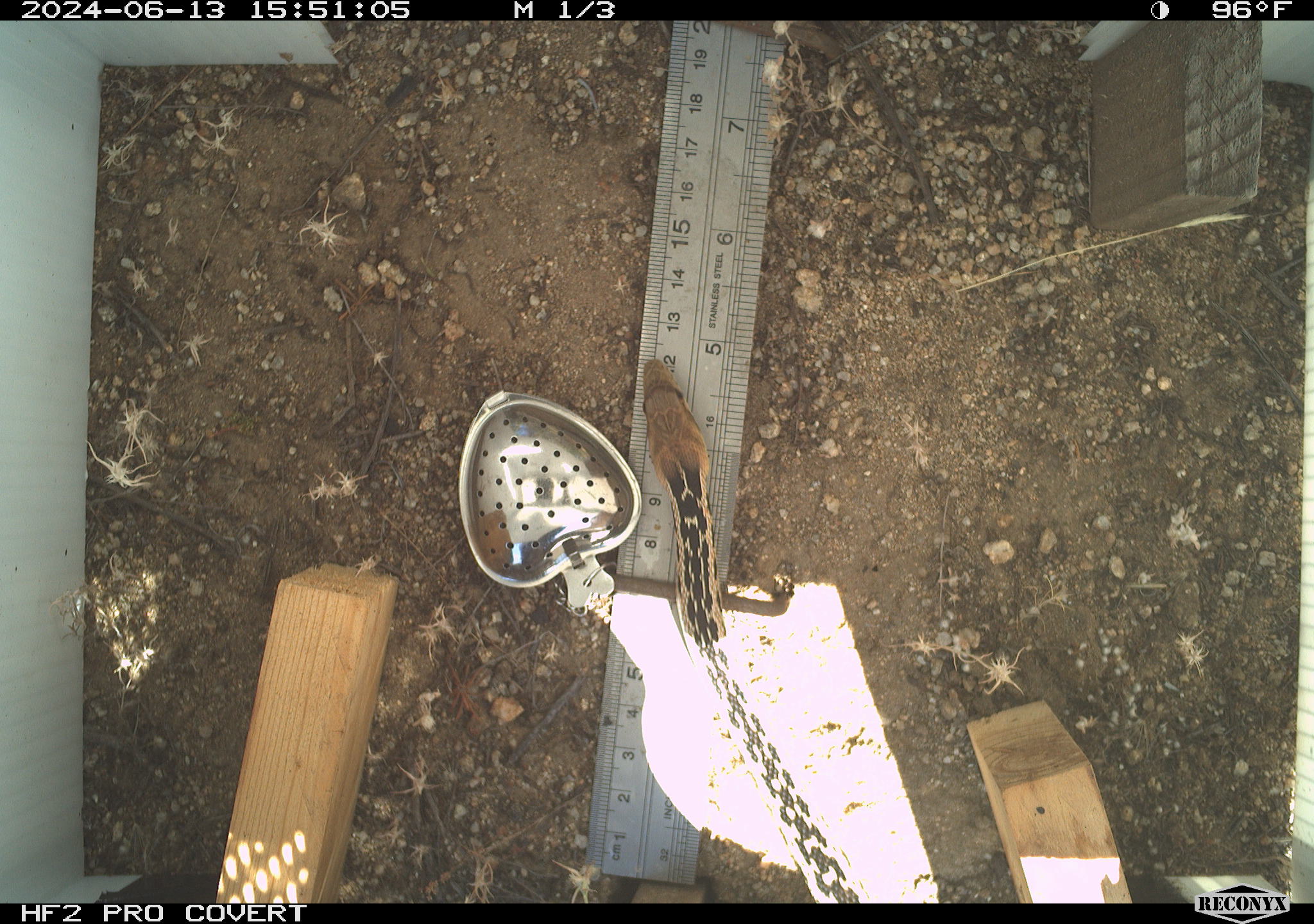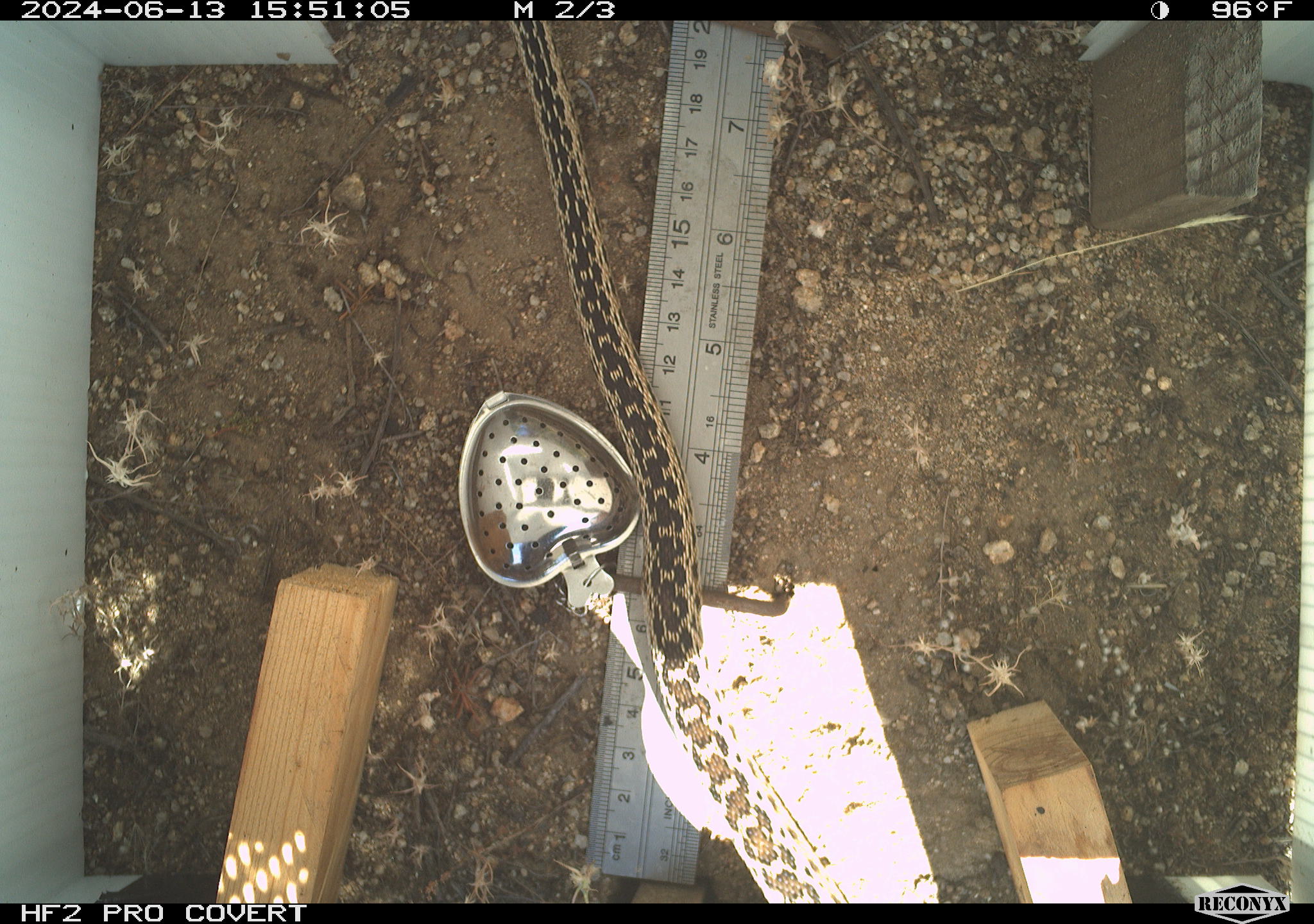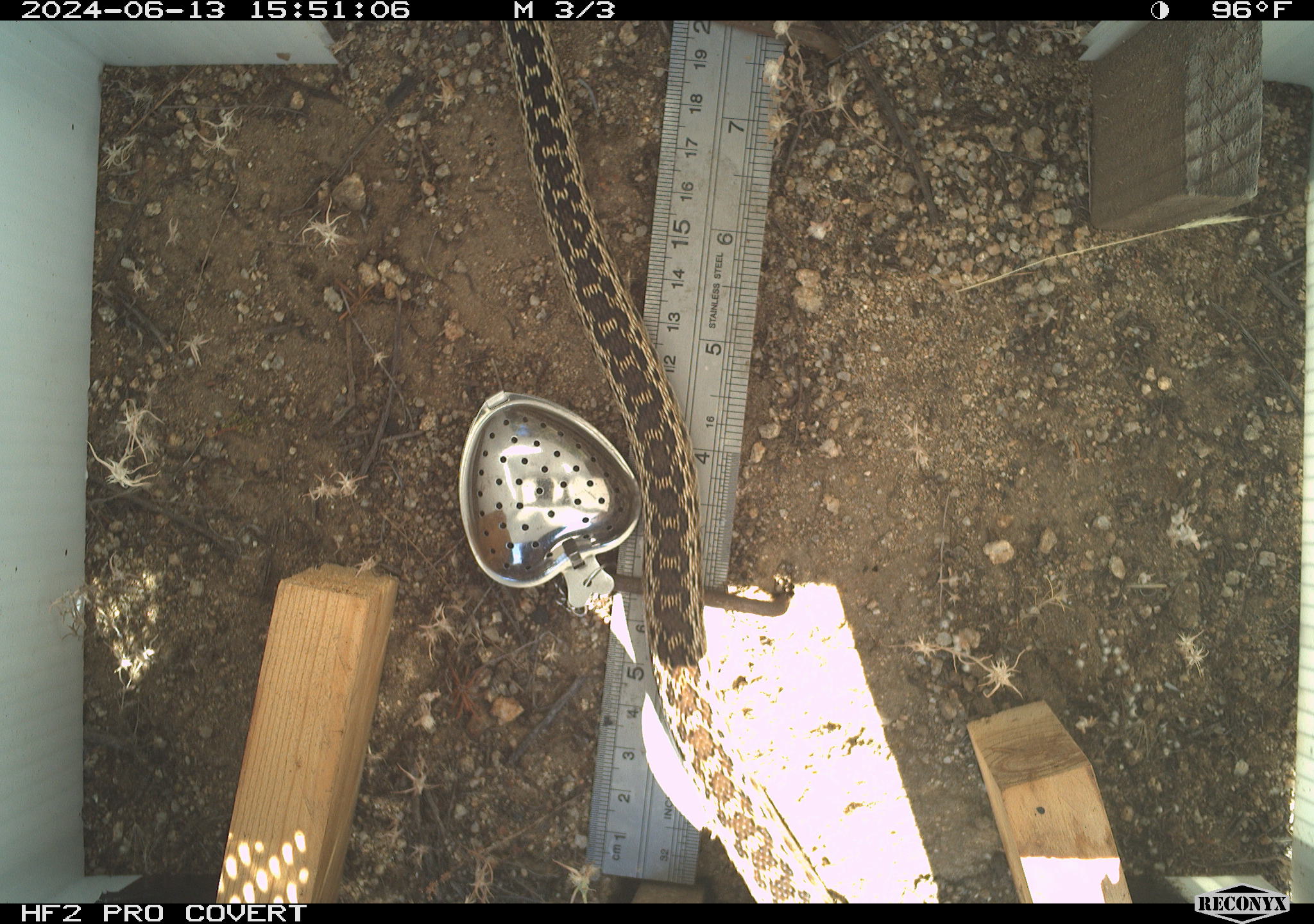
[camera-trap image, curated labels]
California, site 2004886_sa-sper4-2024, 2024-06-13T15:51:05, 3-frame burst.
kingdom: Animalia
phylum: Chordata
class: Reptilia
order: Squamata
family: Colubridae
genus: Pituophis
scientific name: Pituophis catenifer catenifer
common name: pacific gophersnake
Pacific gophersnake (Pituophis catenifer catenifer).